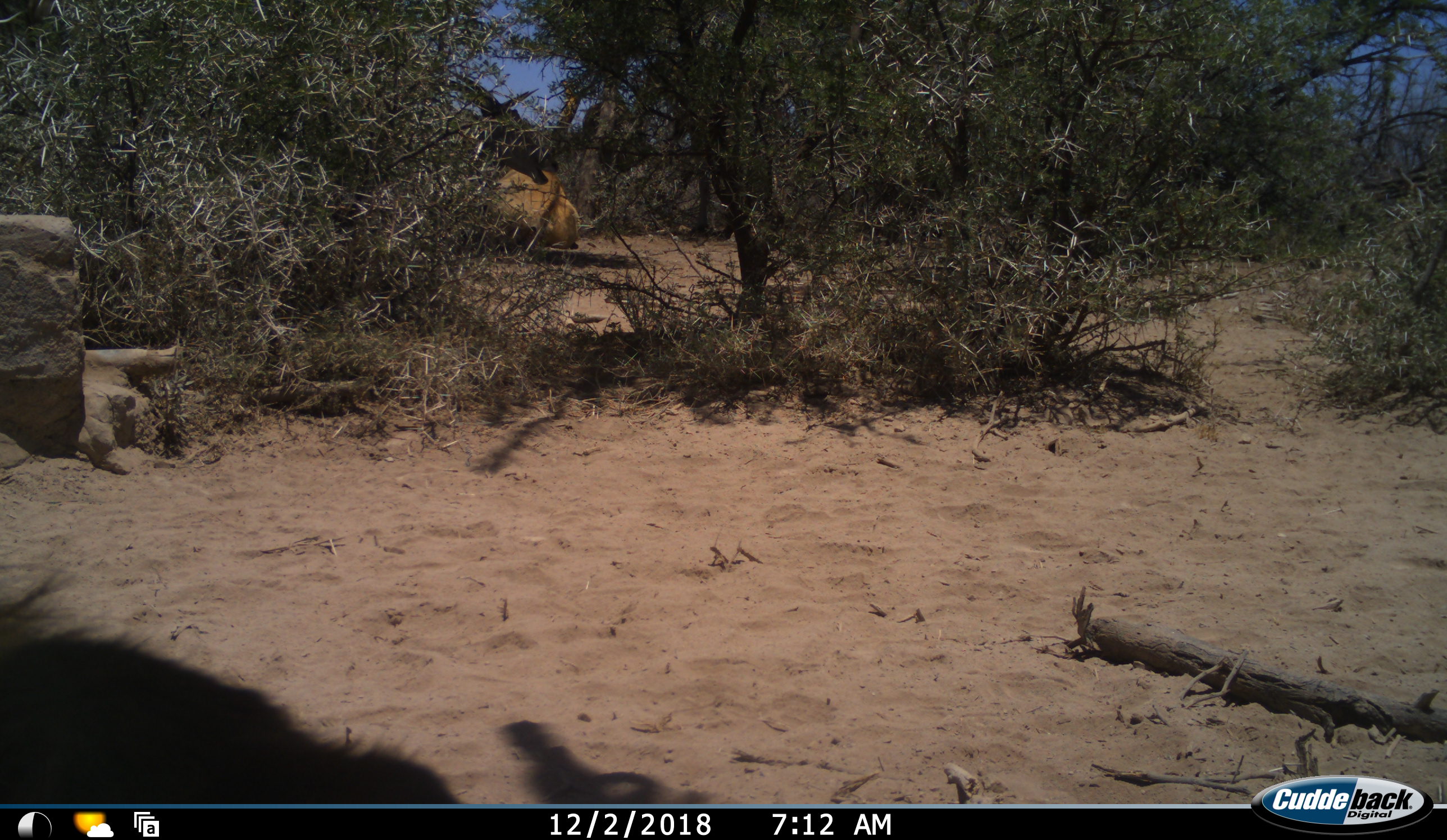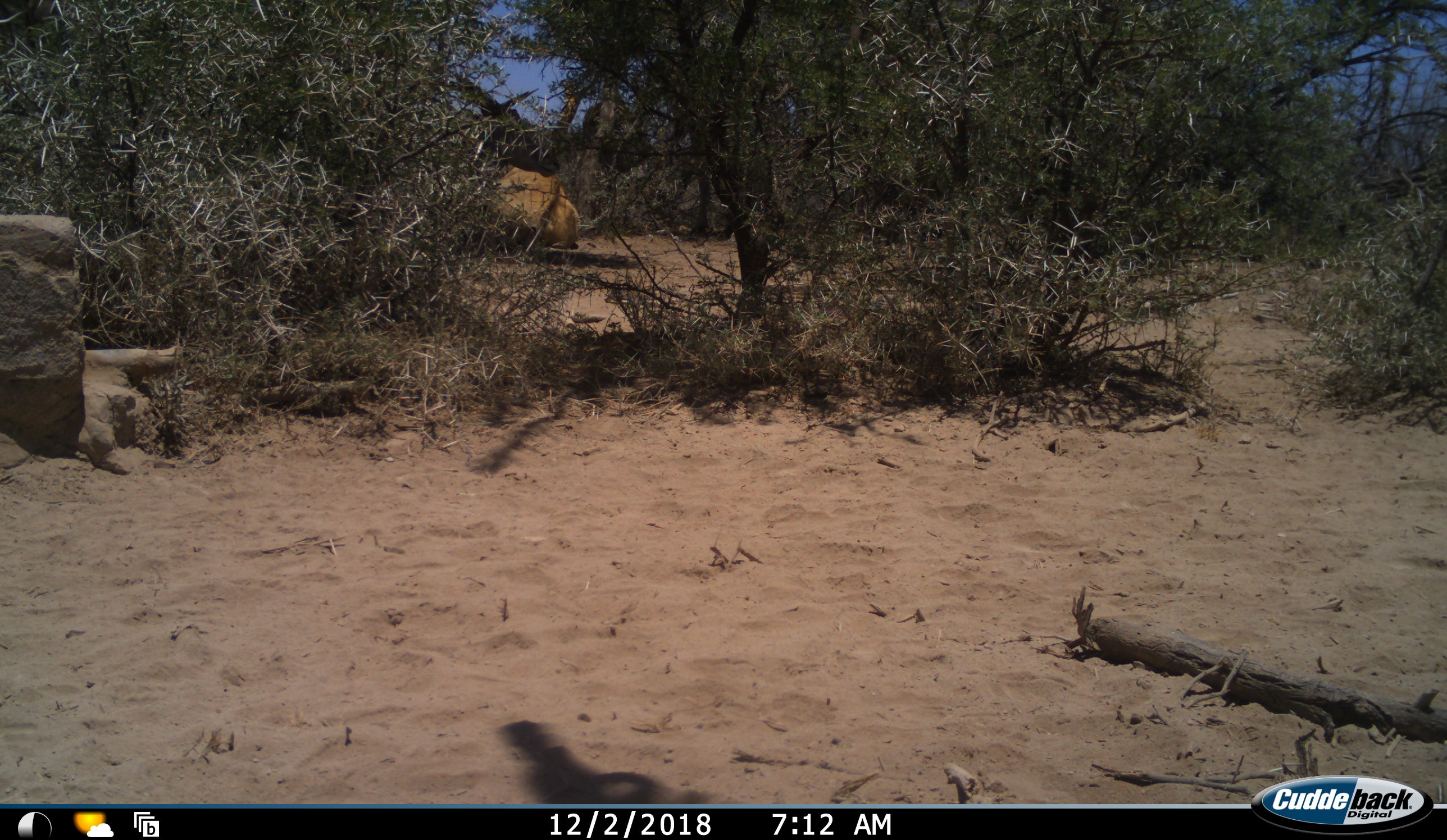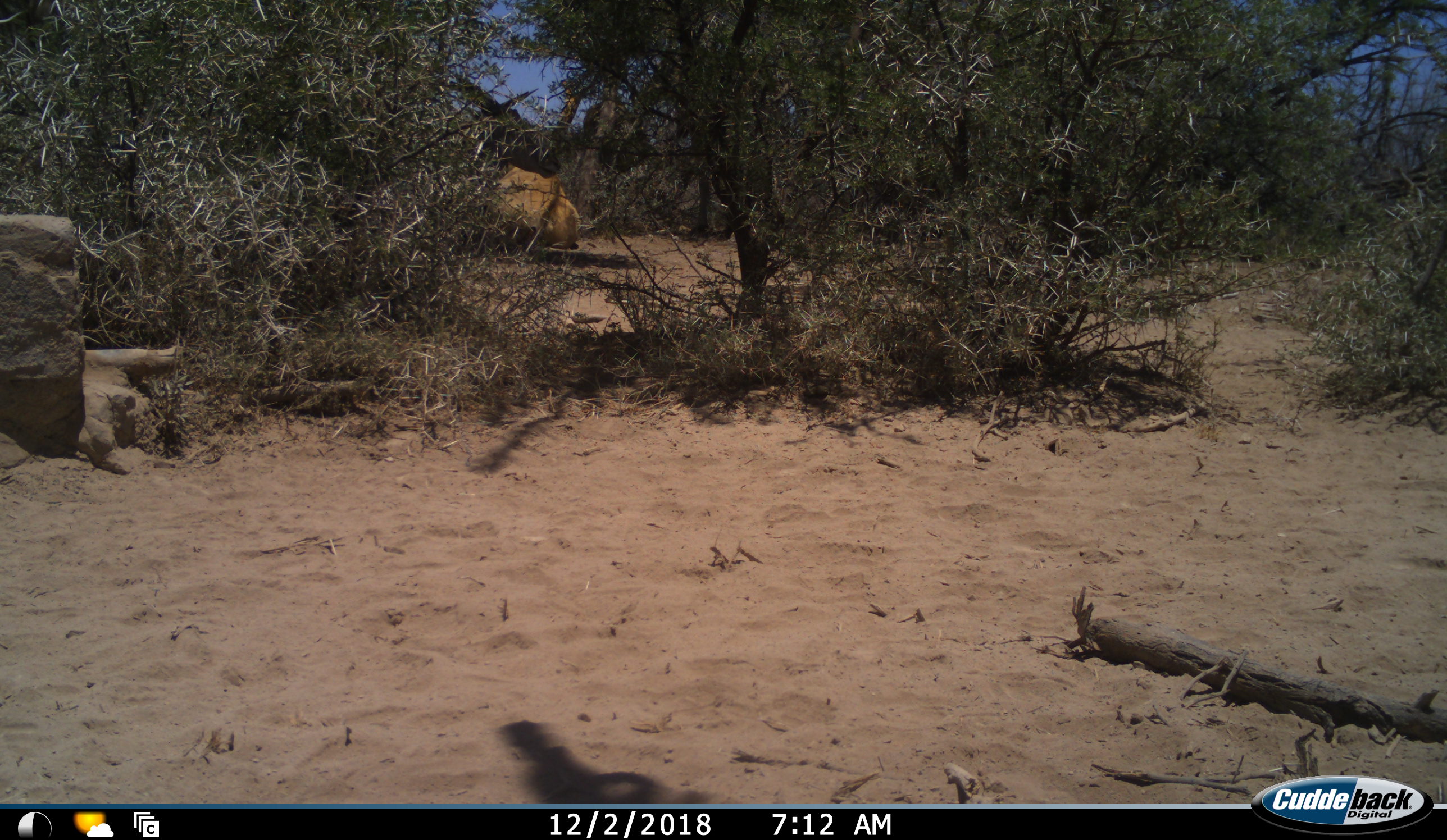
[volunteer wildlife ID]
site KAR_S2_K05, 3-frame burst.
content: unidentified animal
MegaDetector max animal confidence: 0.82